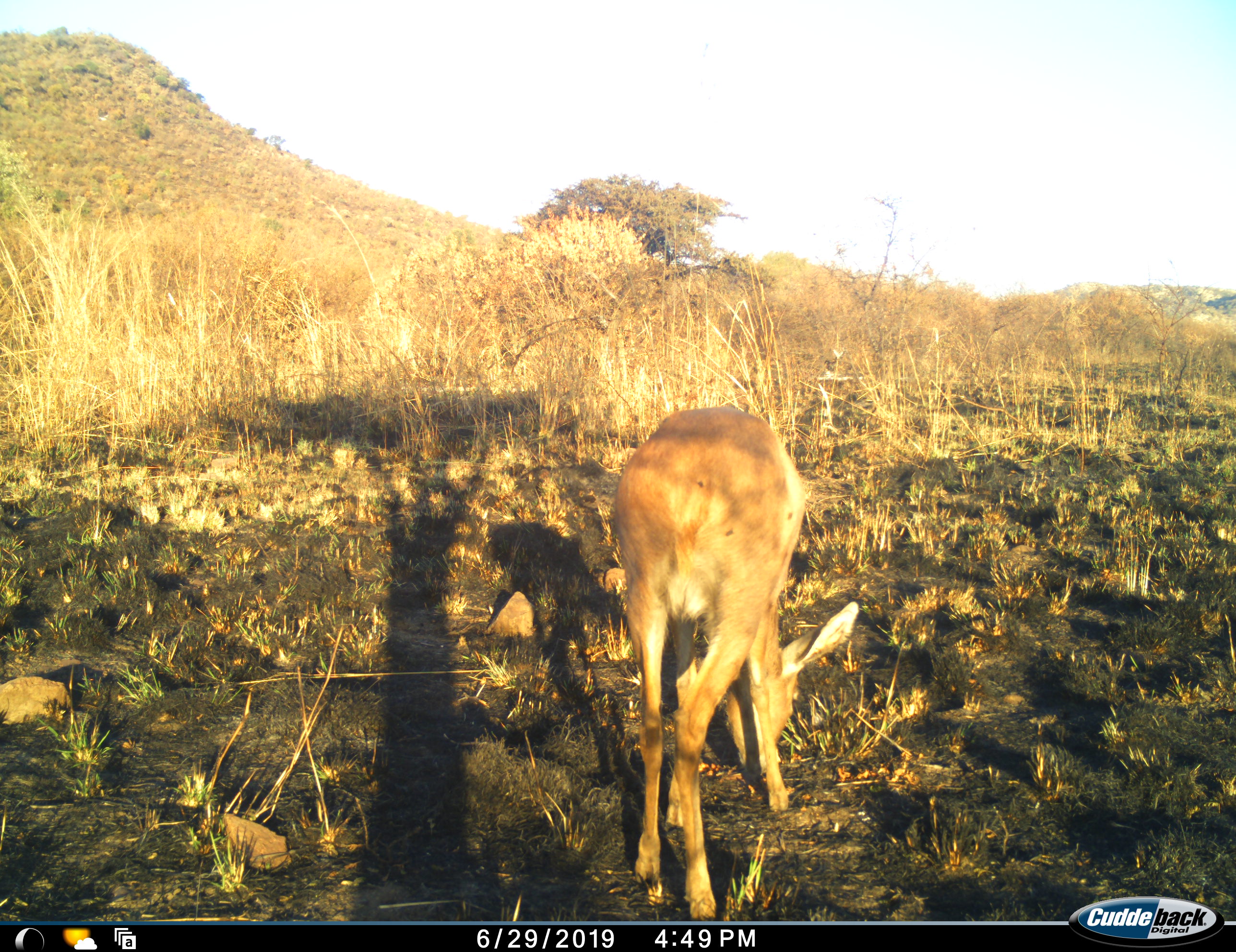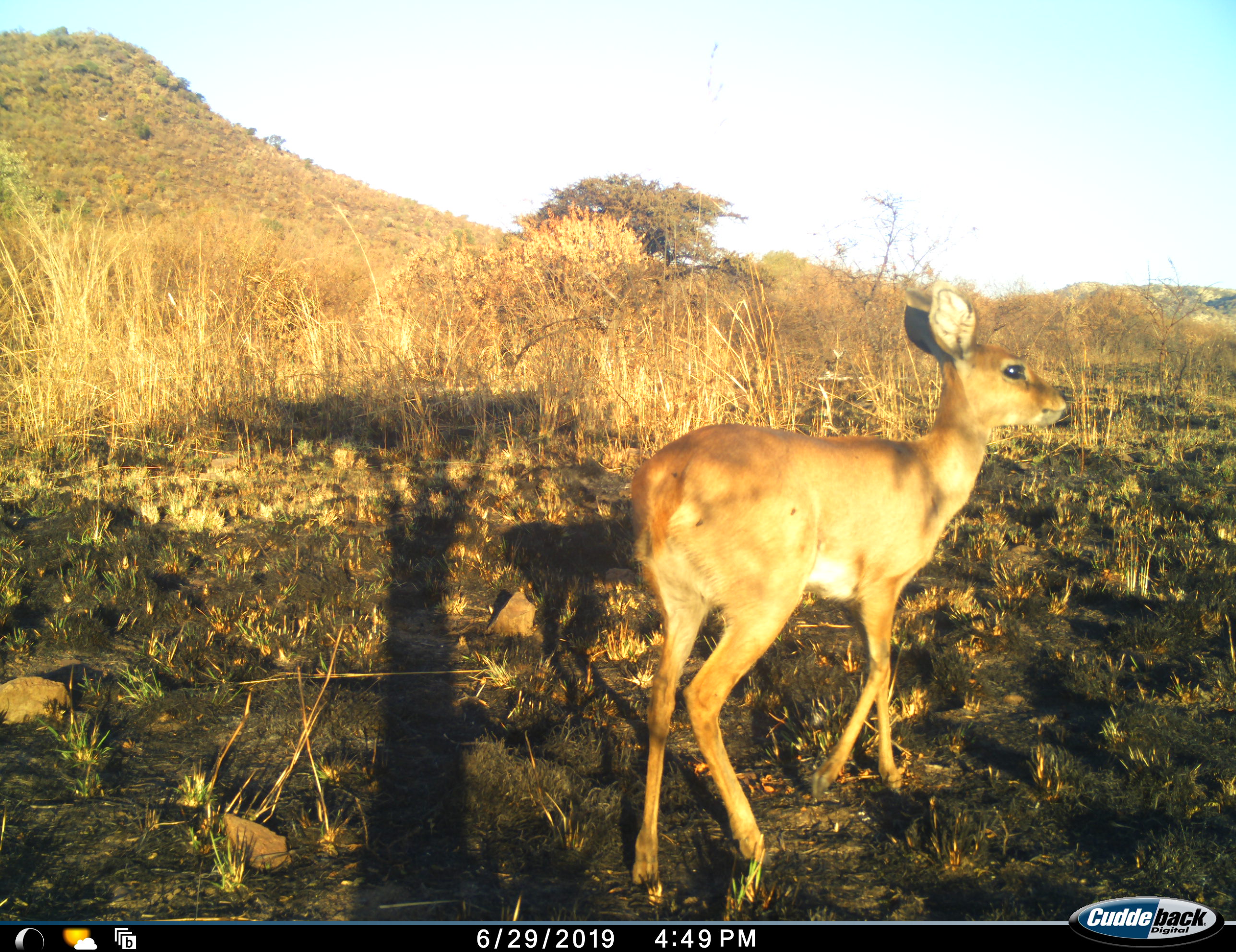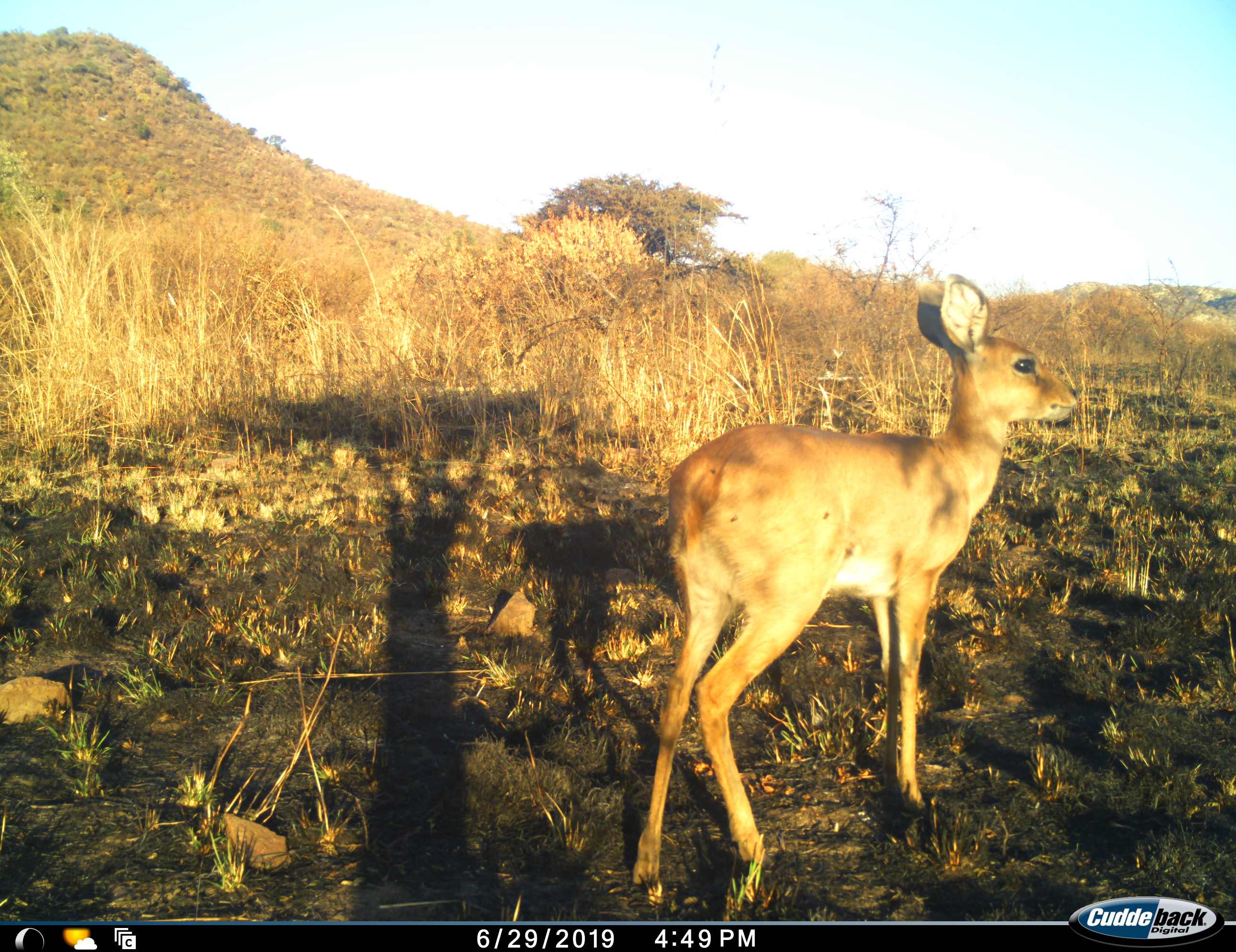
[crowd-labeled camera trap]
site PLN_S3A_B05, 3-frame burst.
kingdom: Animalia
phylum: Chordata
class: Mammalia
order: Artiodactyla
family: Bovidae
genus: Raphicerus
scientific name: Raphicerus campestris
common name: steenbok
Steenbok (Raphicerus campestris), count 1. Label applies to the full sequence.